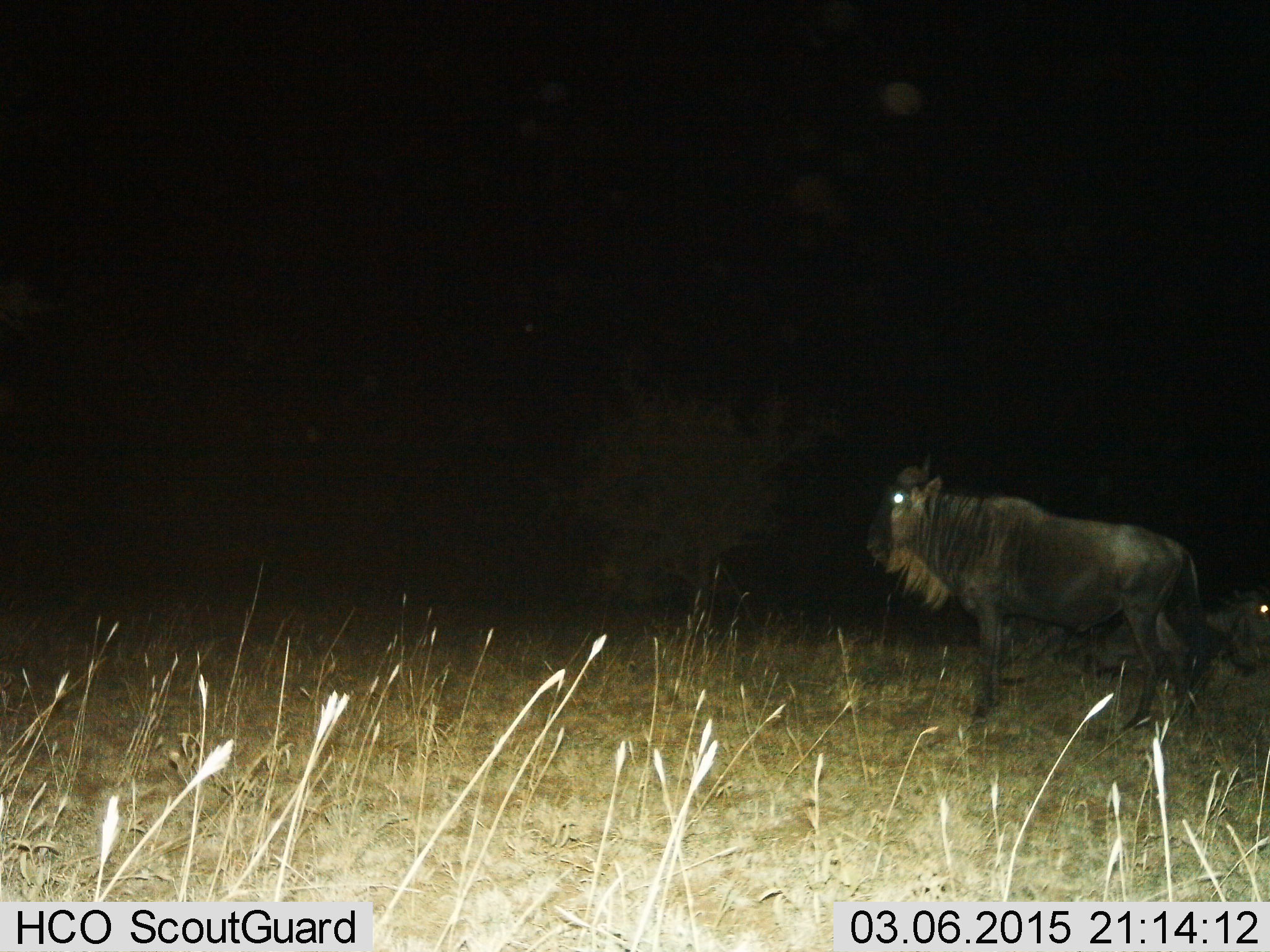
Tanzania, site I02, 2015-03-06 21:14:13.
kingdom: Animalia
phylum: Chordata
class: Mammalia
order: Artiodactyla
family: Bovidae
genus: Connochaetes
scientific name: Connochaetes taurinus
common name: blue wildebeest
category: wildebeest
Wildebeest (blue wildebeest) (Connochaetes taurinus), count 1. Behavior (volunteer vote fractions): standing 100%, resting 0%, moving 0%, interacting 0%. Young present (vote fraction): 0%. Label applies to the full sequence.